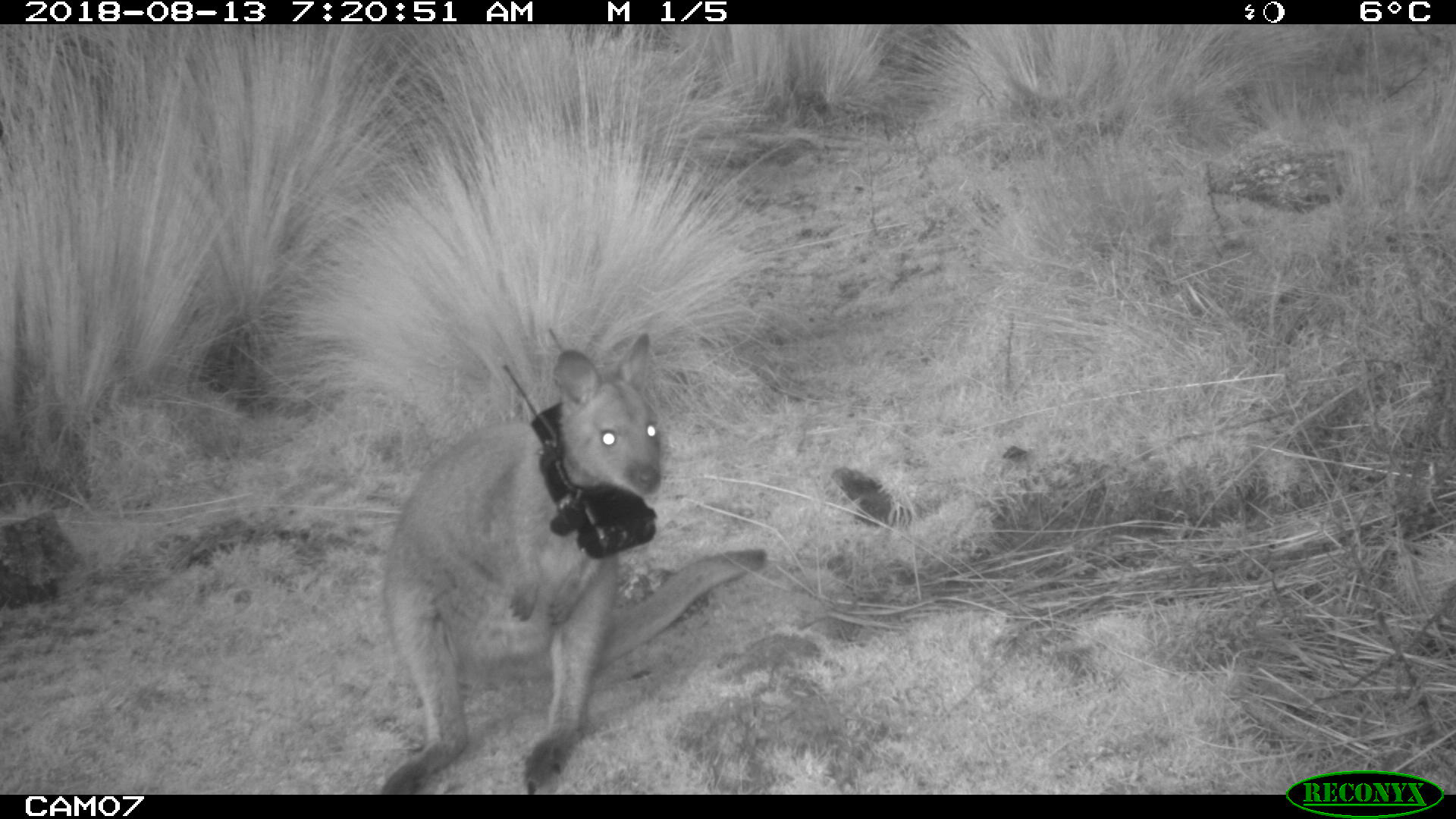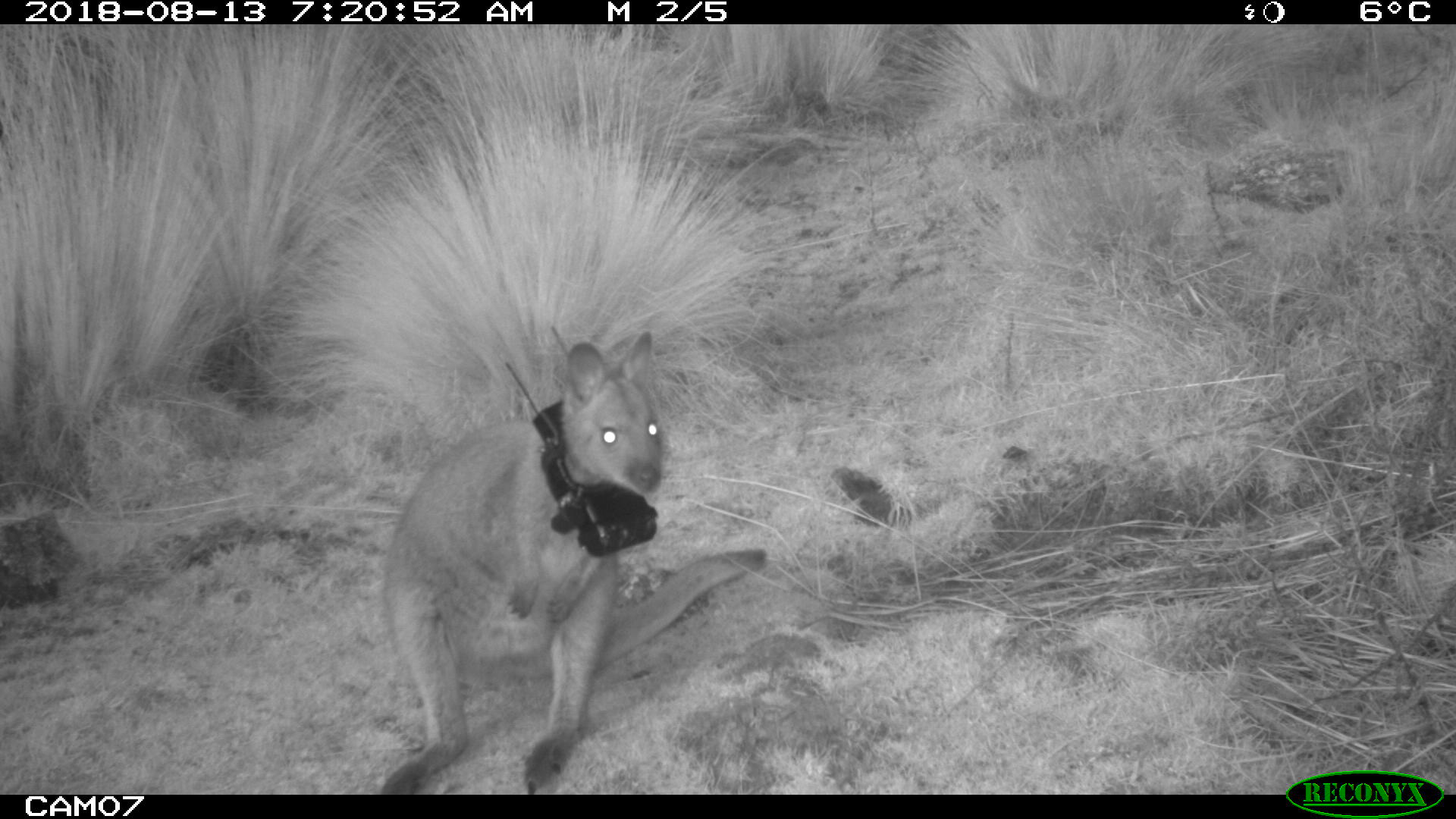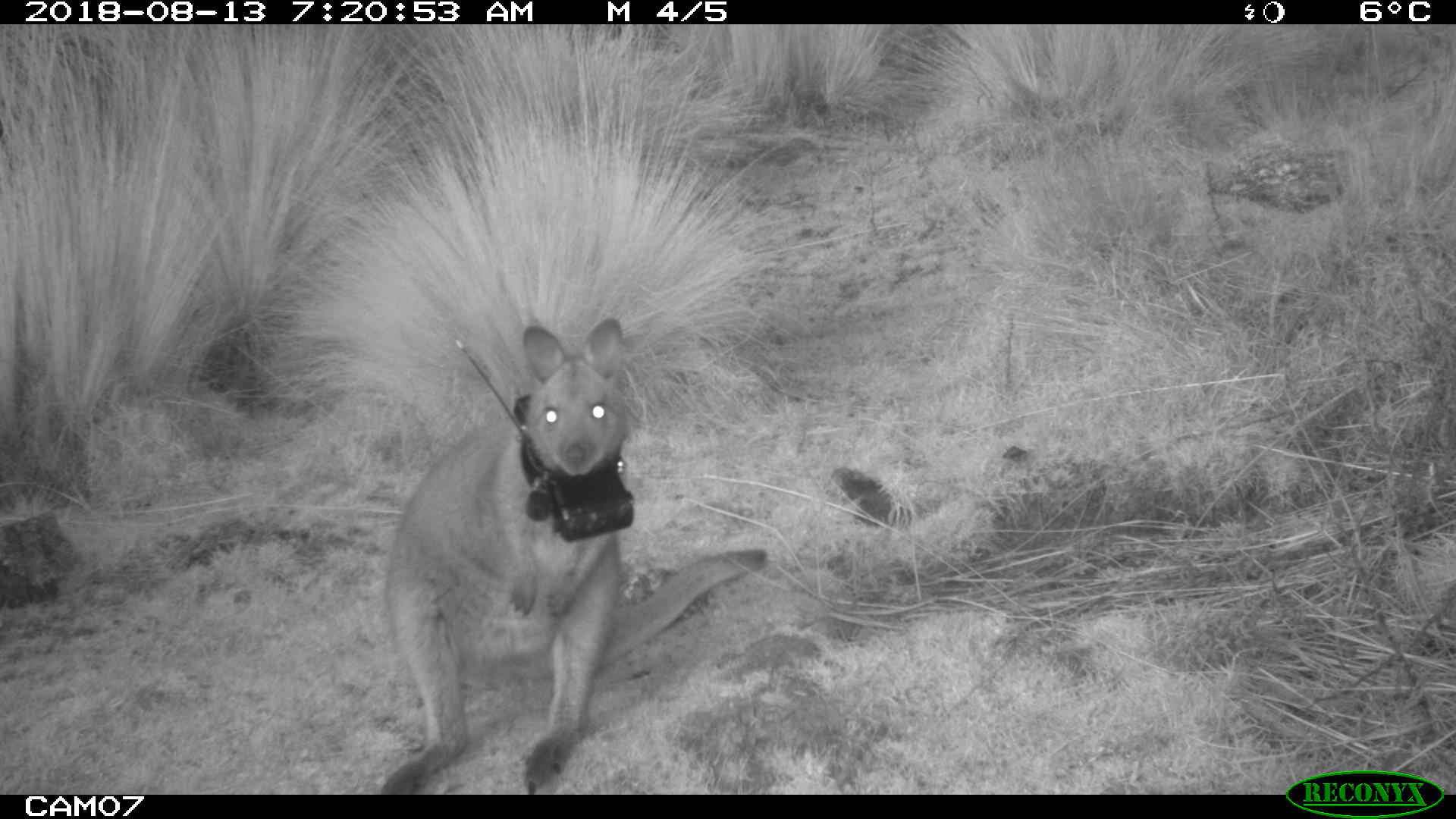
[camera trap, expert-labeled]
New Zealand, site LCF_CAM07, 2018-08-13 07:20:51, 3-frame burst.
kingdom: Animalia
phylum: Chordata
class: Mammalia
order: Diprotodontia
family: Macropodidae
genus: Notamacropus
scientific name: Notamacropus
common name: wallaby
Wallaby (Notamacropus).